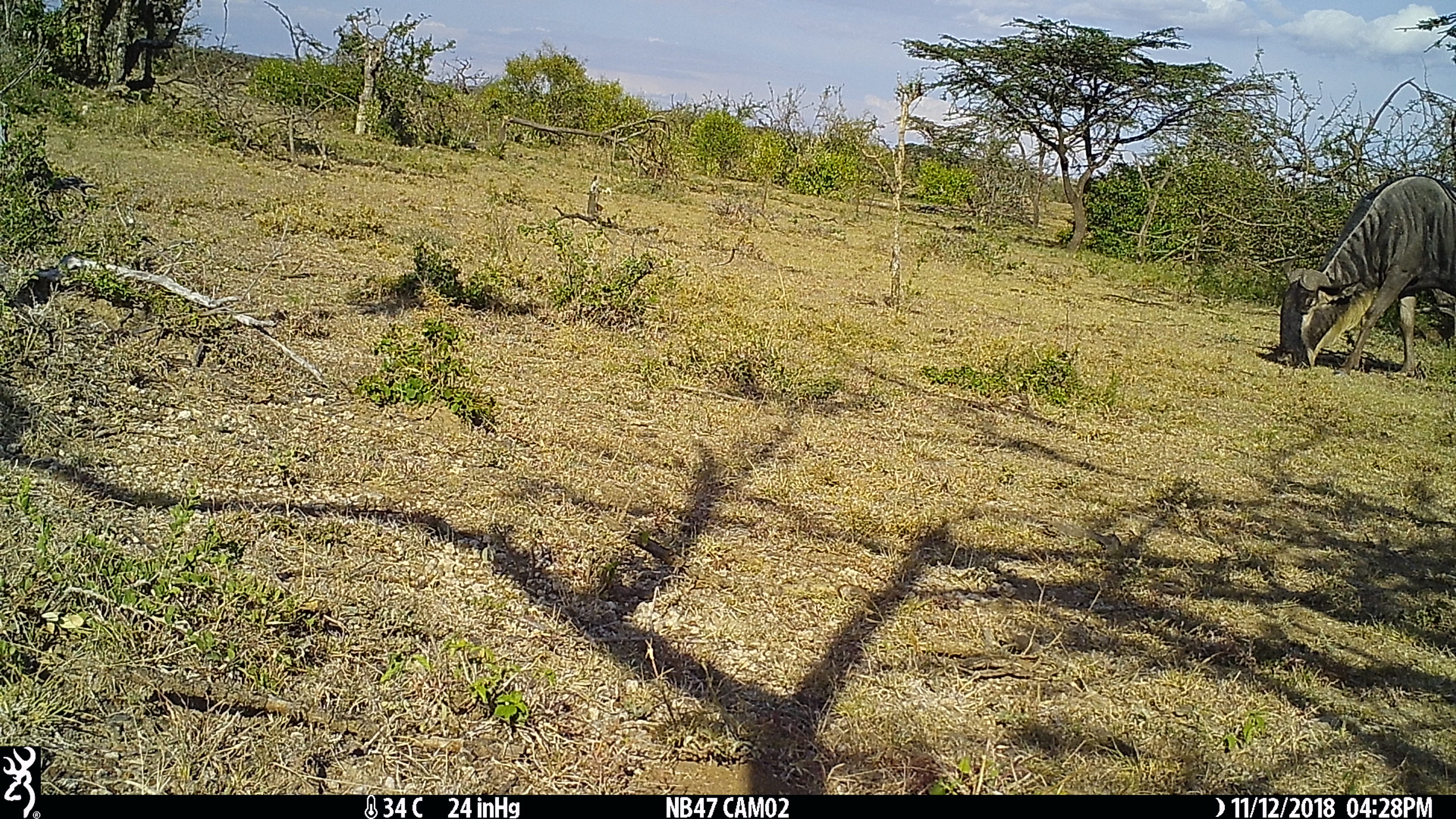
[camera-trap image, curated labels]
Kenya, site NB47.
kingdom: Animalia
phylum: Chordata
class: Mammalia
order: Artiodactyla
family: Bovidae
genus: Connochaetes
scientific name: Connochaetes taurinus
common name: blue wildebeest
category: wildebeest